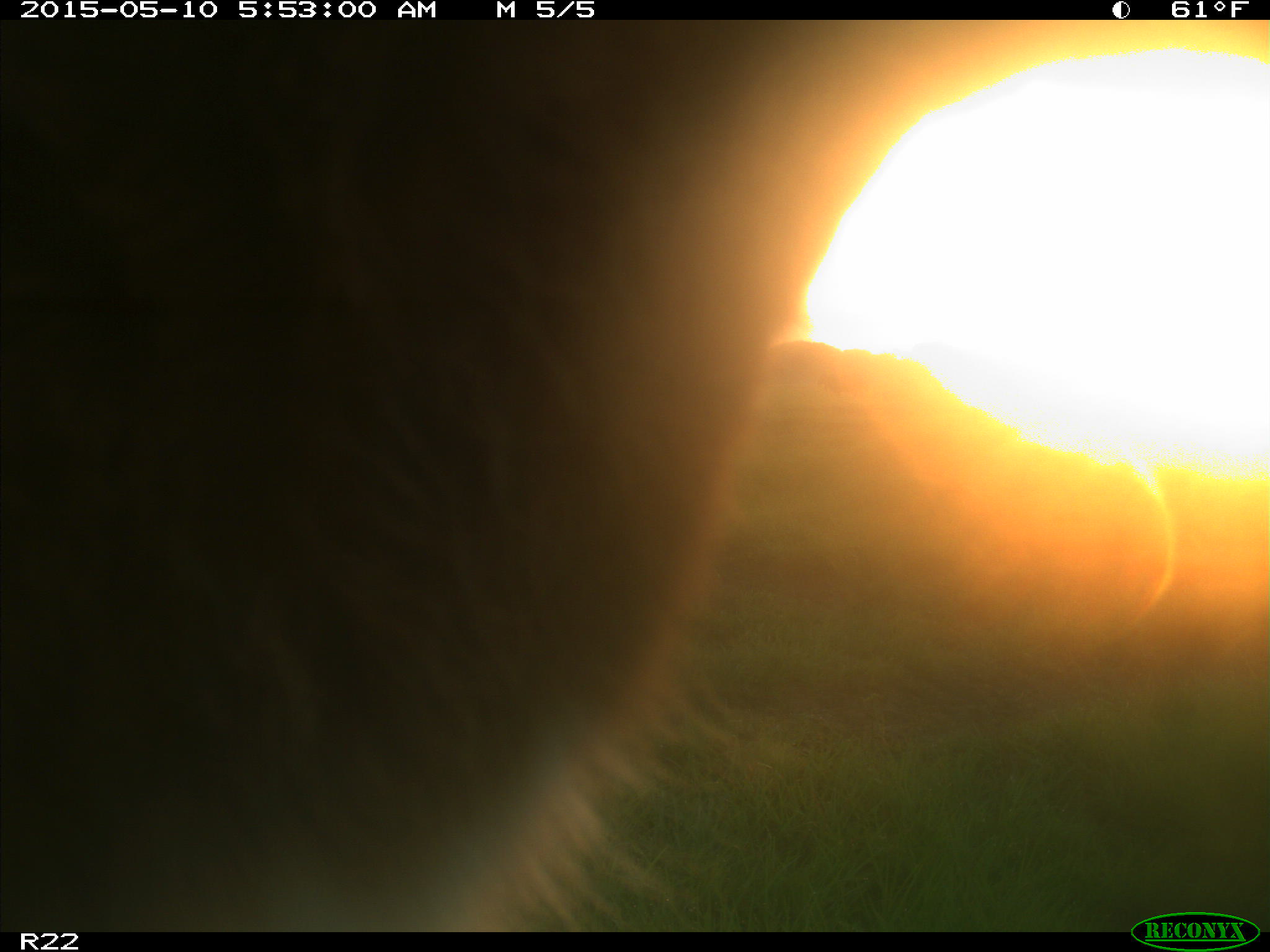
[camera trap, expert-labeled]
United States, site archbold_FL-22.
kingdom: Animalia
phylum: Chordata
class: Mammalia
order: Artiodactyla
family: Bovidae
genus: Bos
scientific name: Bos taurus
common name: domestic cow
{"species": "Bos taurus (domestic cow)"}